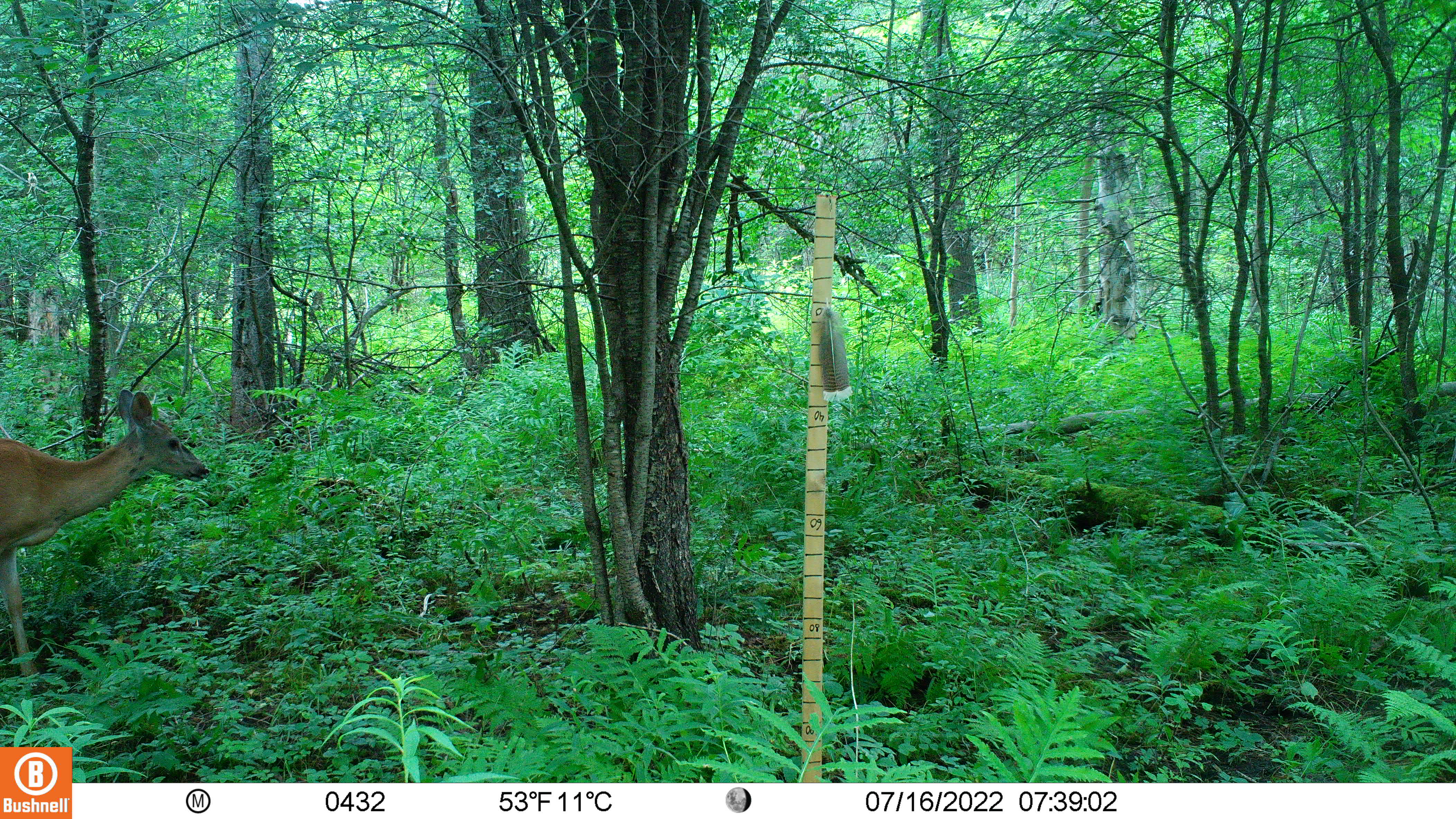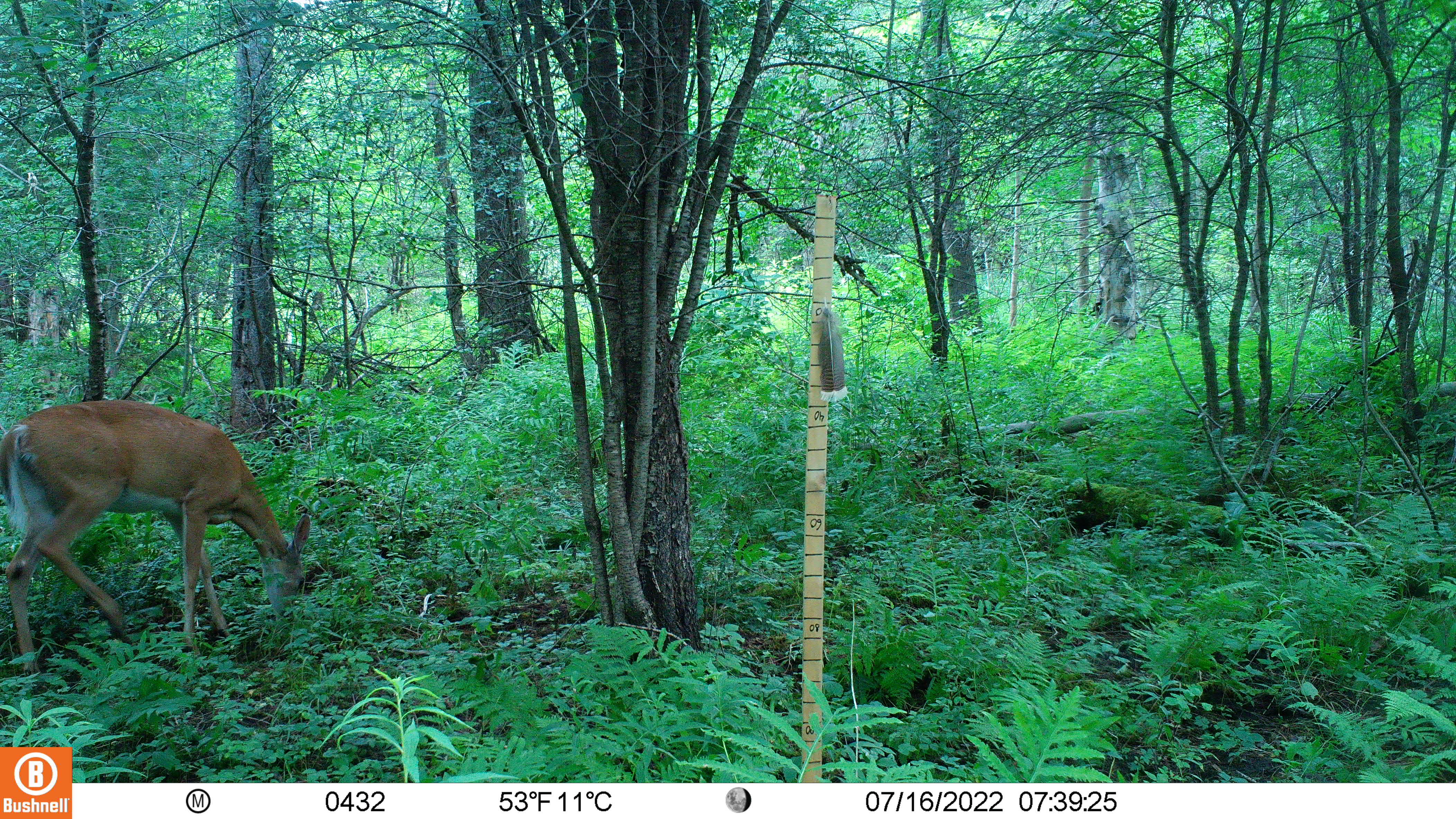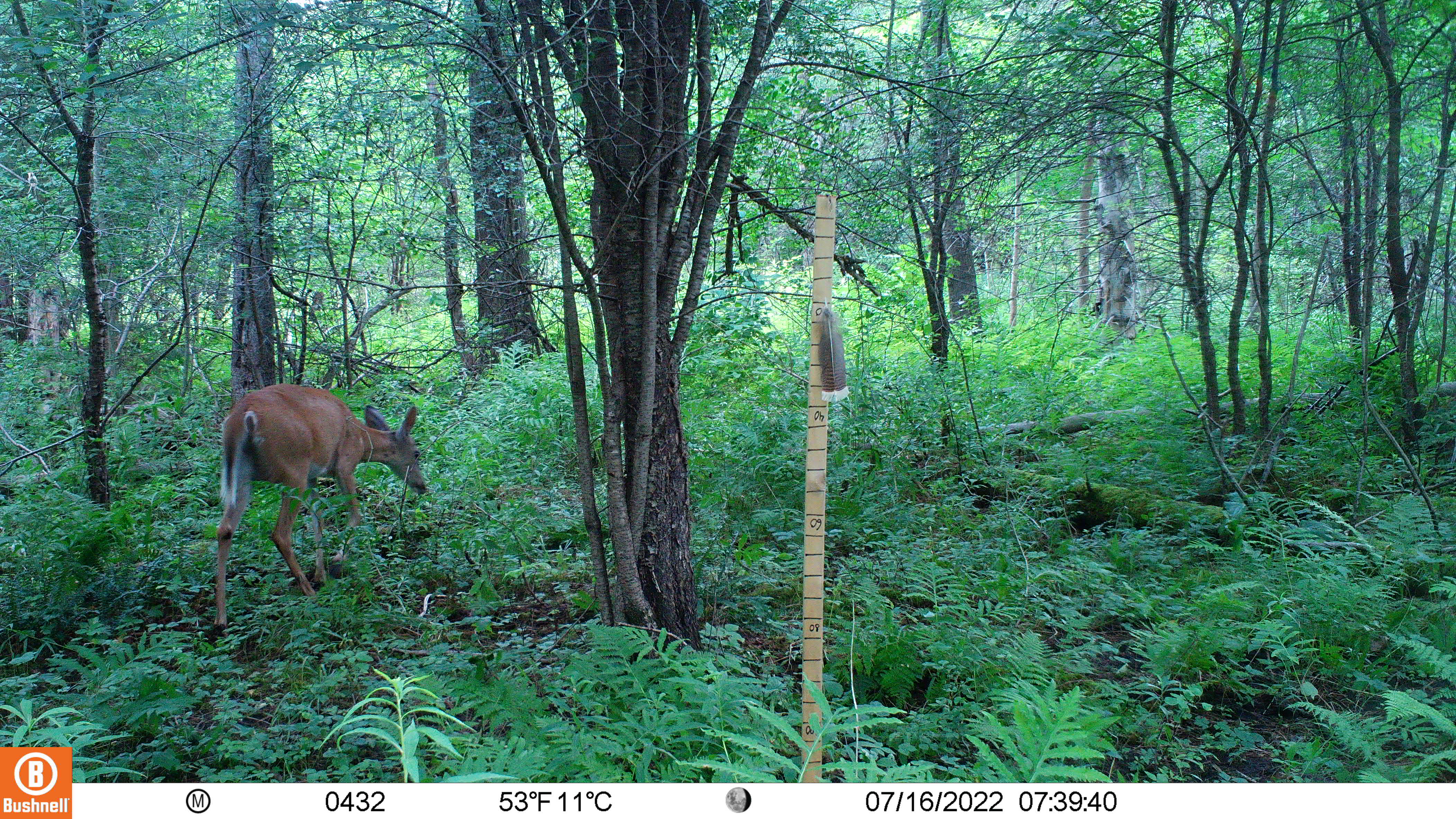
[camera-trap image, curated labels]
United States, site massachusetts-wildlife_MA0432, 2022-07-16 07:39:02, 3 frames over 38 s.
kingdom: Animalia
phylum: Chordata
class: Mammalia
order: Artiodactyla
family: Cervidae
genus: Odocoileus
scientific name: Odocoileus virginianus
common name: white-tailed deer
White-tailed deer (Odocoileus virginianus).